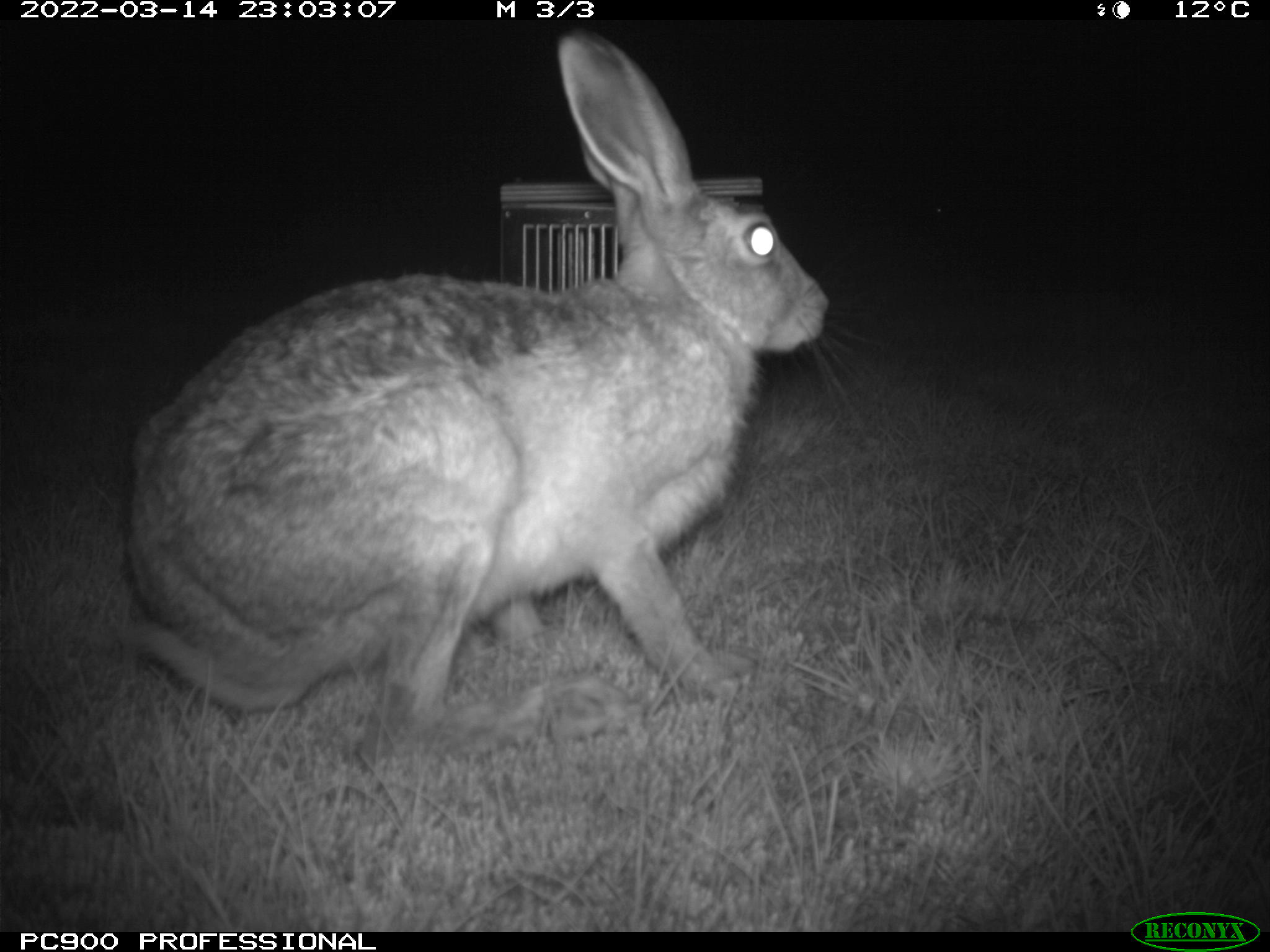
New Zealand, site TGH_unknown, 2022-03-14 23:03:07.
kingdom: Animalia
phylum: Chordata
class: Mammalia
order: Lagomorpha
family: Leporidae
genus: Lepus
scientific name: Lepus europaeus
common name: brown hare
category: hare